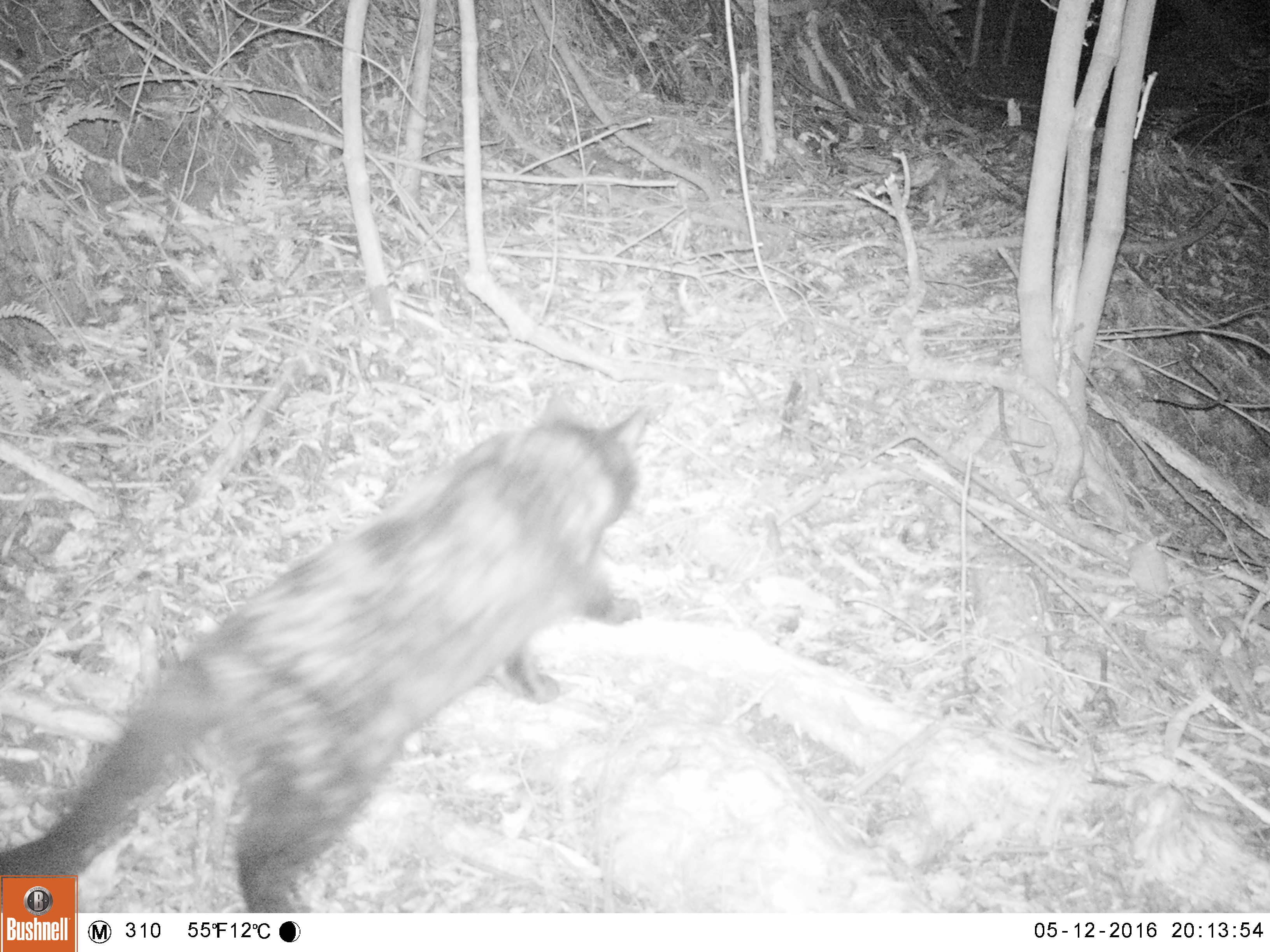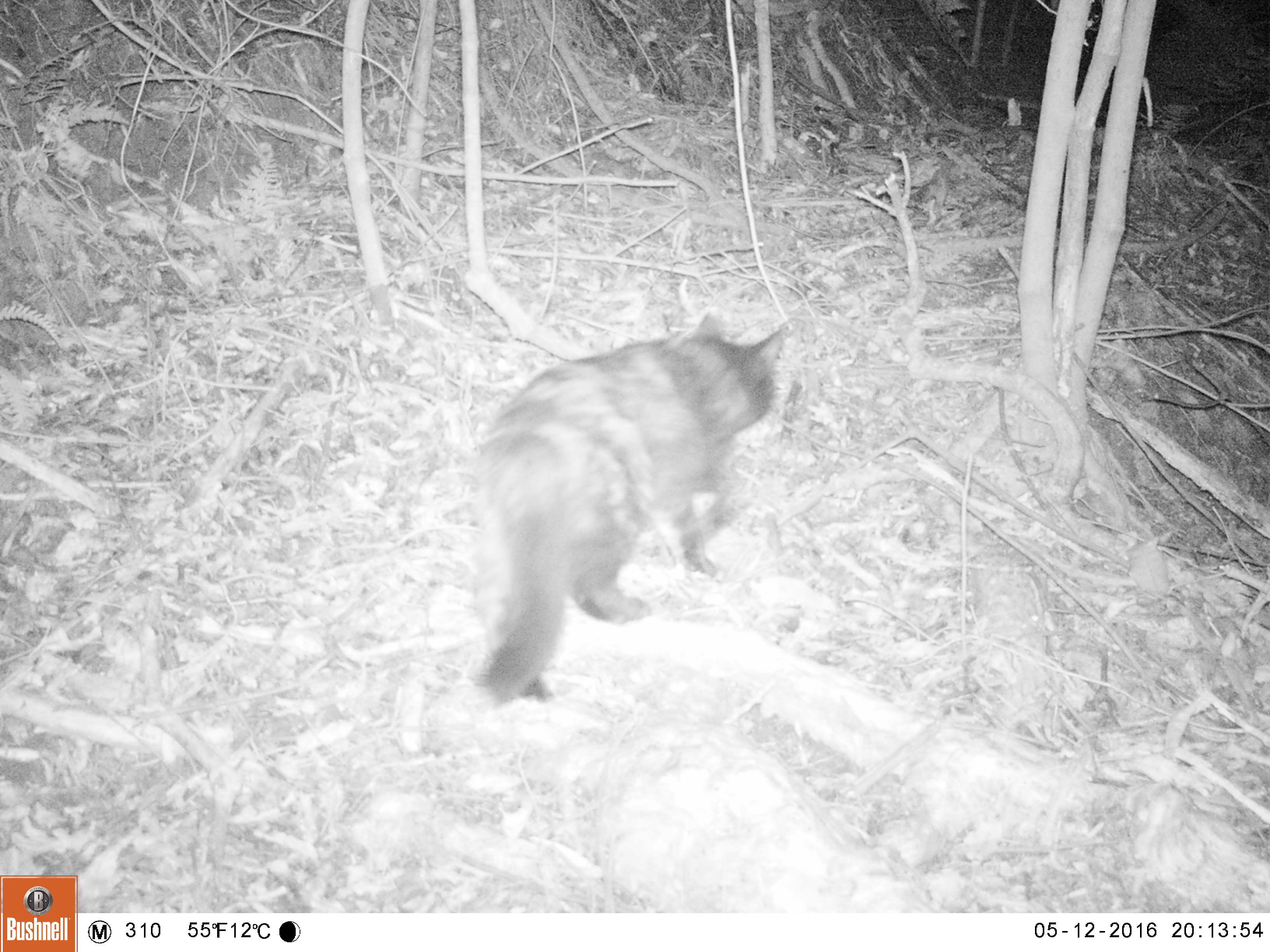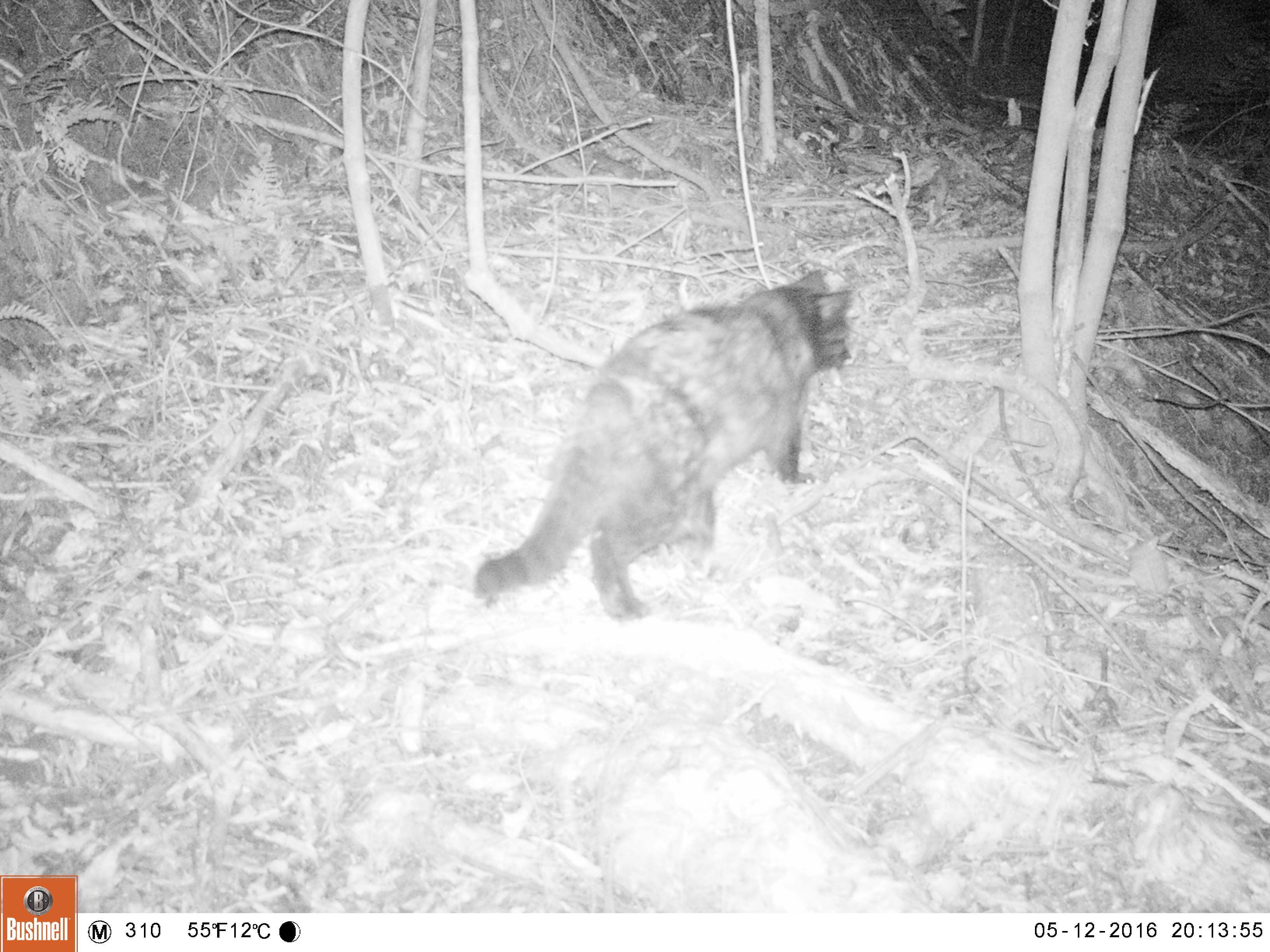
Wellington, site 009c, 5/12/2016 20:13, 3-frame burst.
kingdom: Animalia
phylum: Chordata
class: Mammalia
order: Carnivora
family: Felidae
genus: Felis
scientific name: Felis catus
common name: cat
Cat (Felis catus).